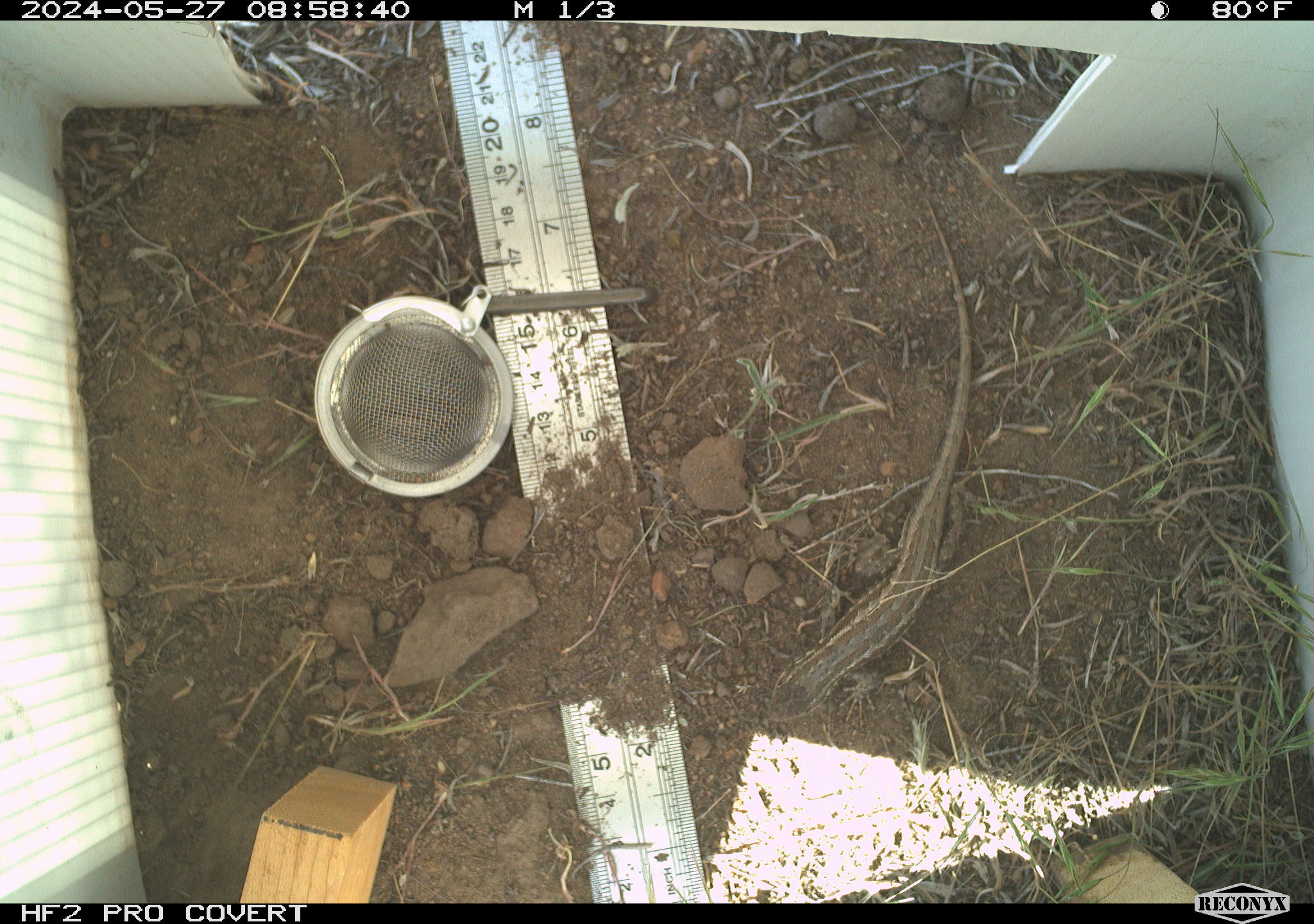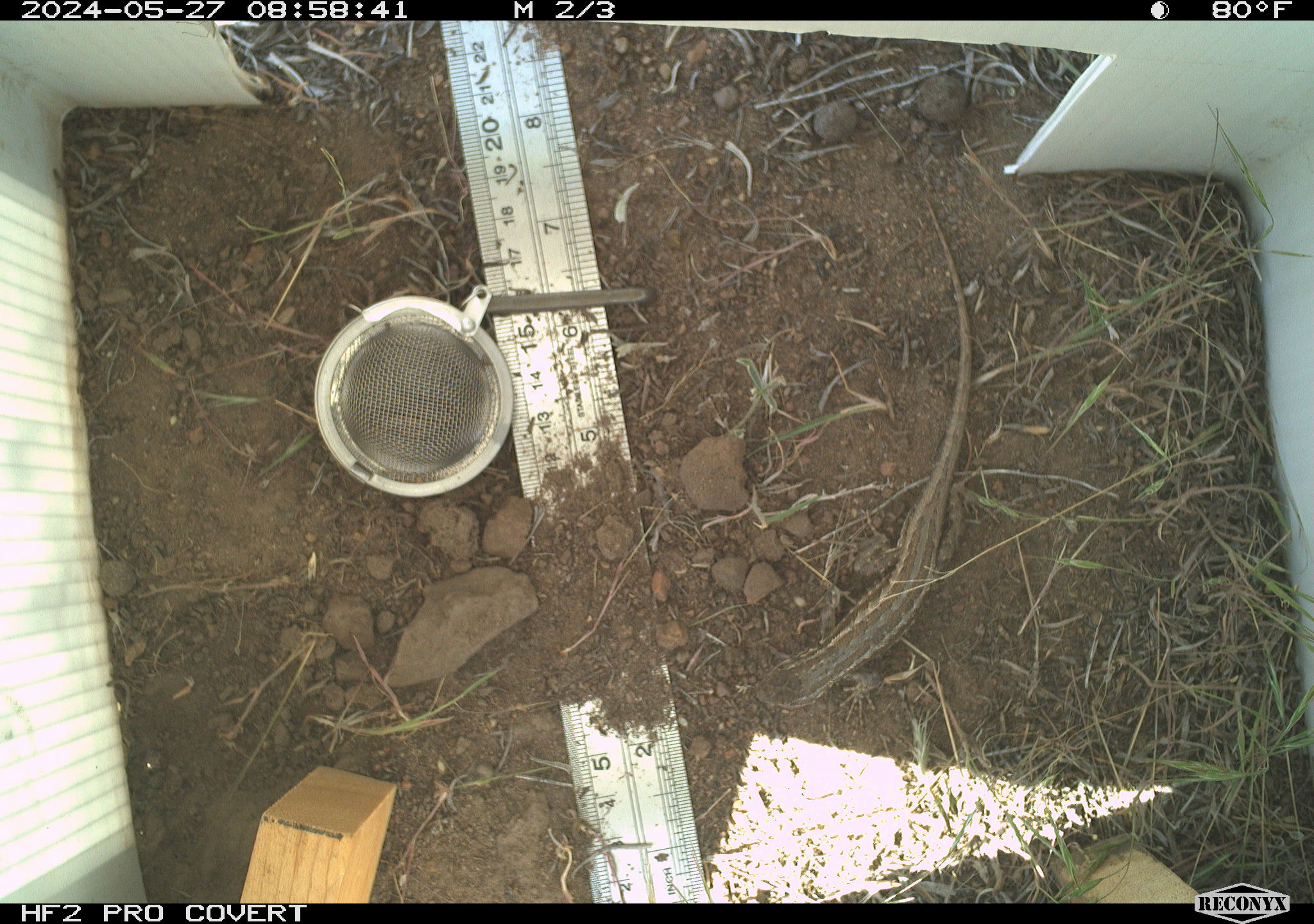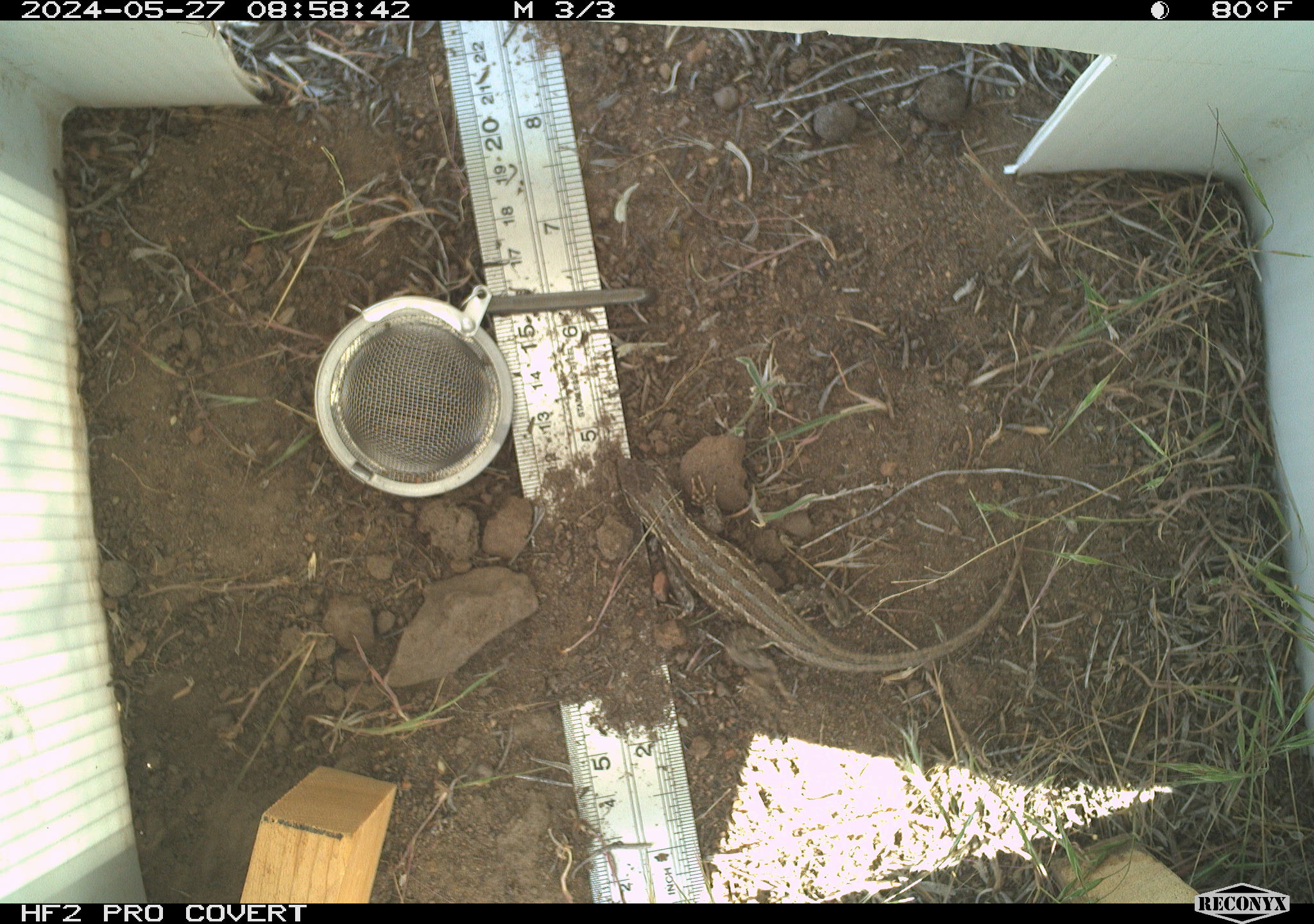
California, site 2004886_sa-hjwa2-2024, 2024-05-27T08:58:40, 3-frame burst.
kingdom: Animalia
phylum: Chordata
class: Reptilia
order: Squamata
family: Phrynosomatidae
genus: Sceloporus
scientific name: Sceloporus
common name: spiny lizards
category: sceloporus species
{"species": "sceloporus species (spiny lizards) (Sceloporus)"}